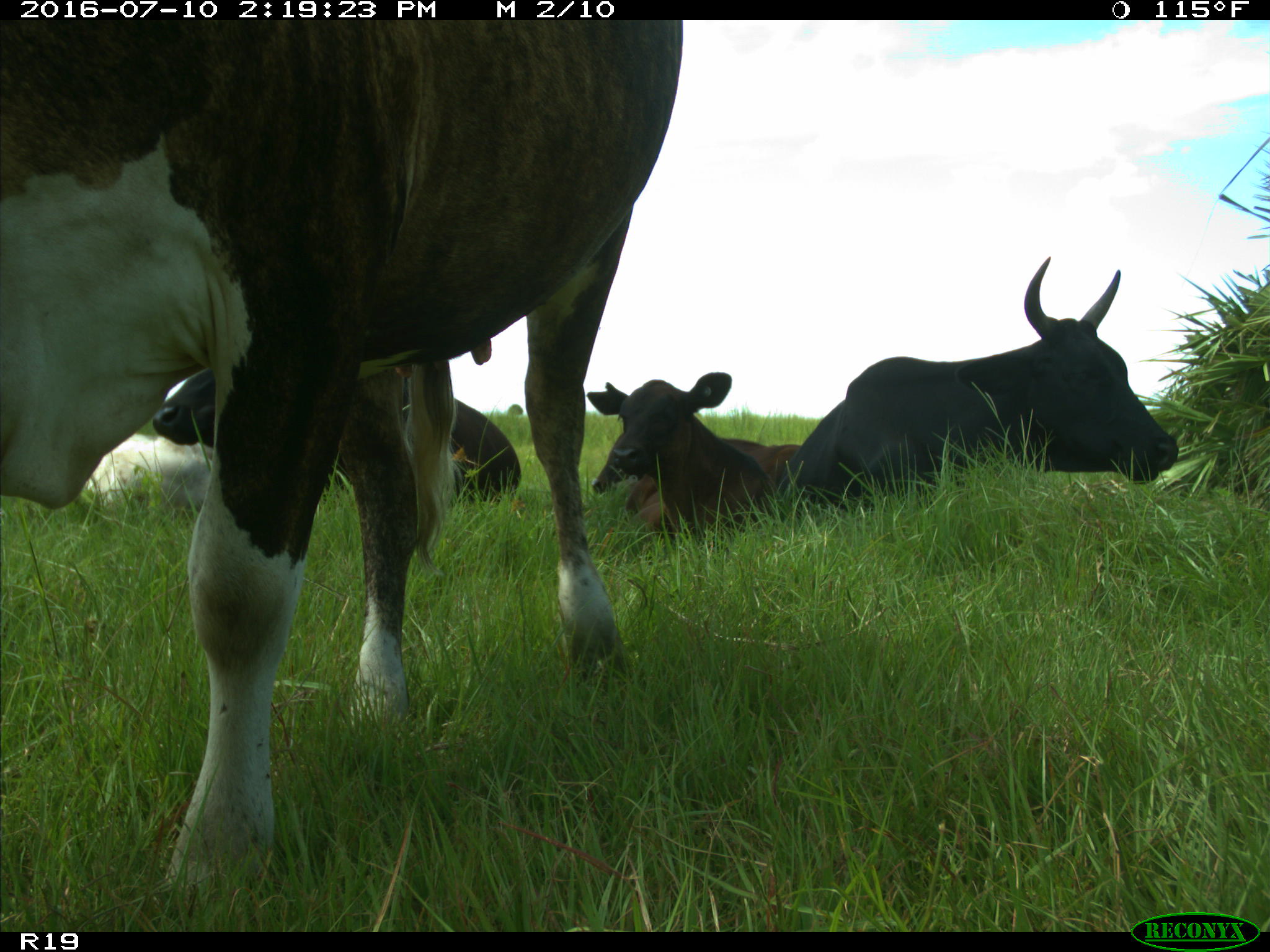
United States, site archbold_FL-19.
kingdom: Animalia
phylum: Chordata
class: Mammalia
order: Artiodactyla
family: Bovidae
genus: Bos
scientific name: Bos taurus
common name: domestic cow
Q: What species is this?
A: Bos taurus (domestic cow).